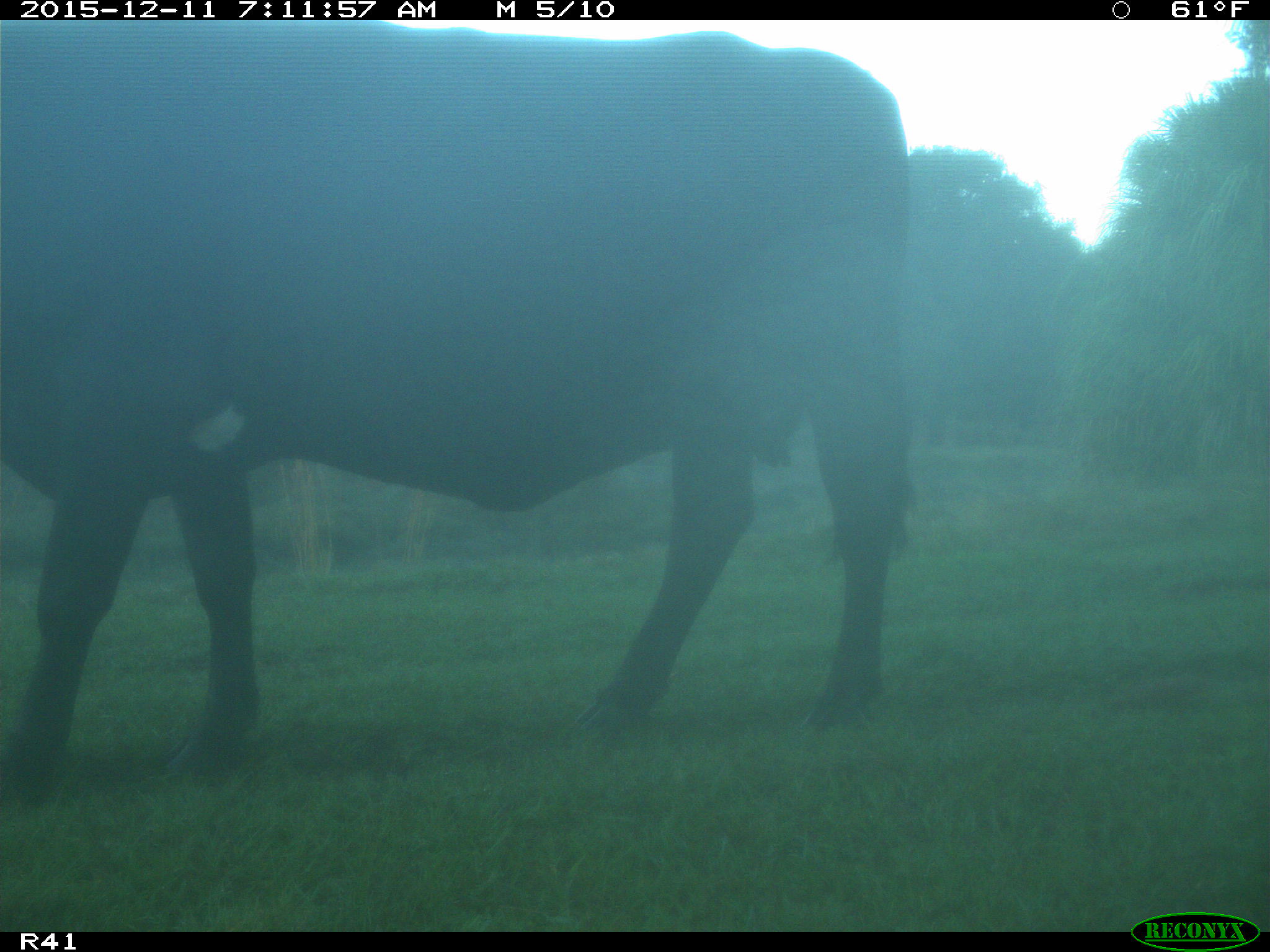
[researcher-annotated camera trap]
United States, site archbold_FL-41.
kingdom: Animalia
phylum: Chordata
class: Mammalia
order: Artiodactyla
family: Bovidae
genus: Bos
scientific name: Bos taurus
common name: domestic cow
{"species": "Bos taurus (domestic cow)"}